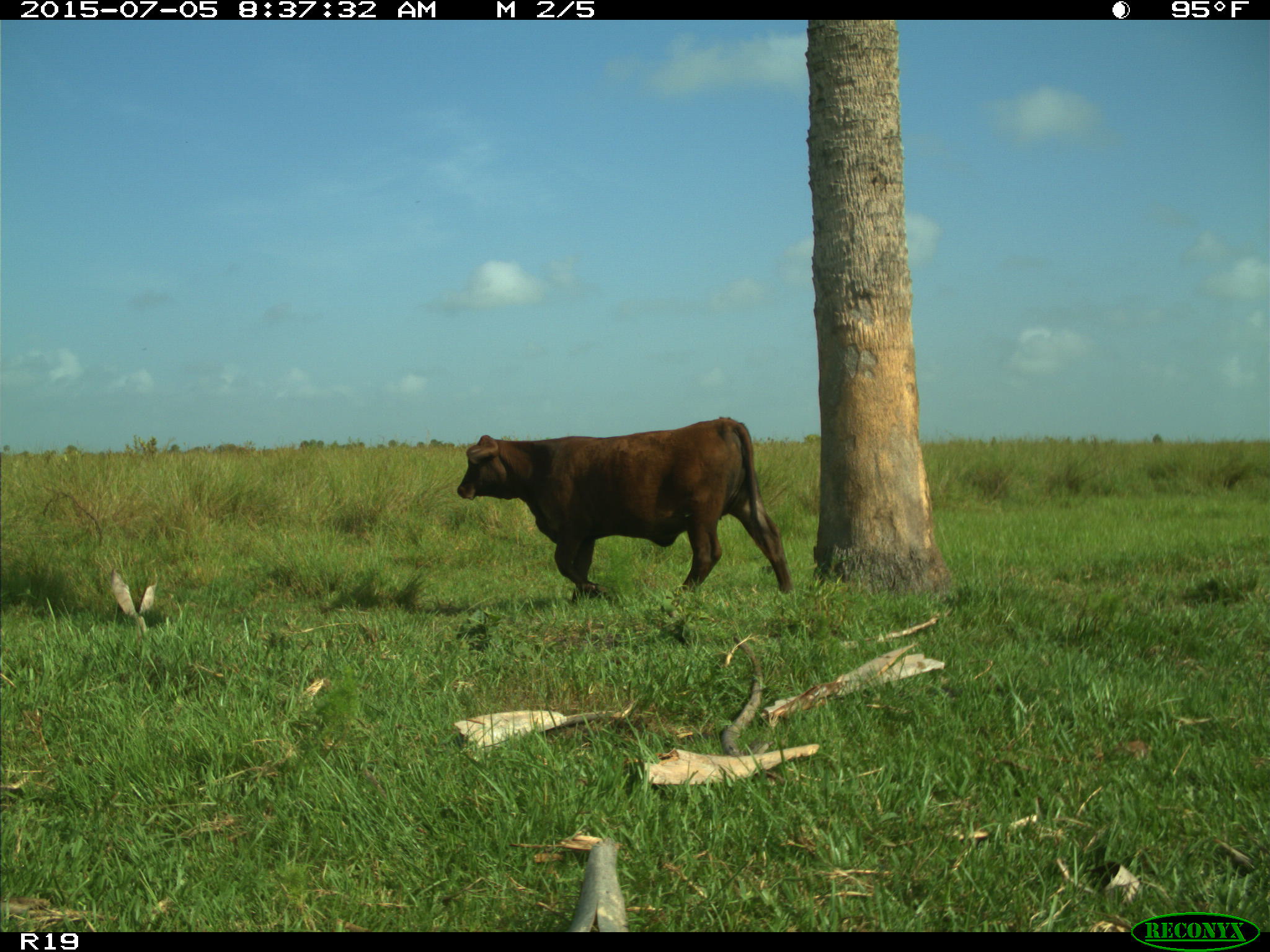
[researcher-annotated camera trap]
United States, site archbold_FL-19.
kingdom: Animalia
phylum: Chordata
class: Mammalia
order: Artiodactyla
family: Bovidae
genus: Bos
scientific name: Bos taurus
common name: domestic cow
Bos taurus (domestic cow).